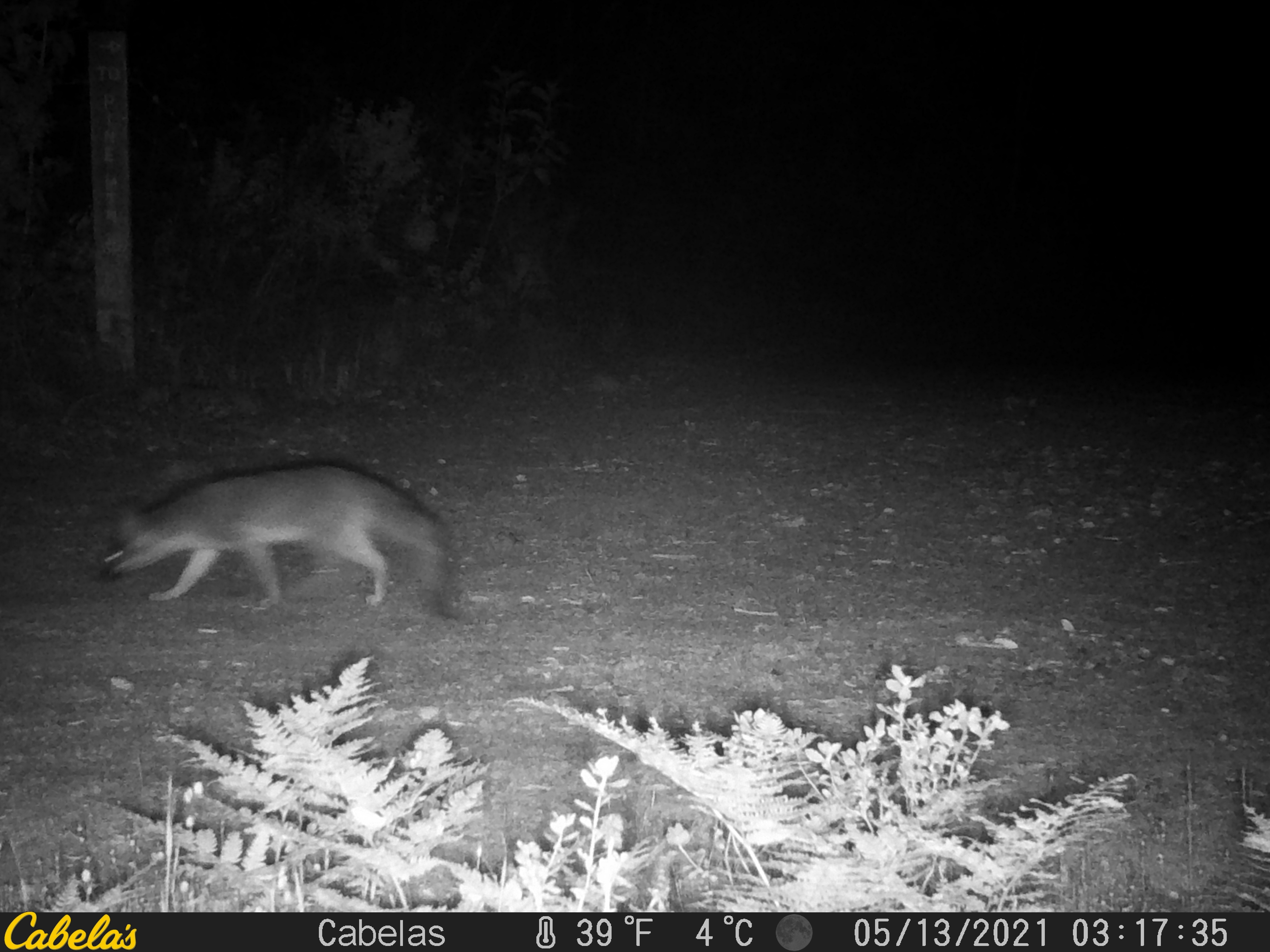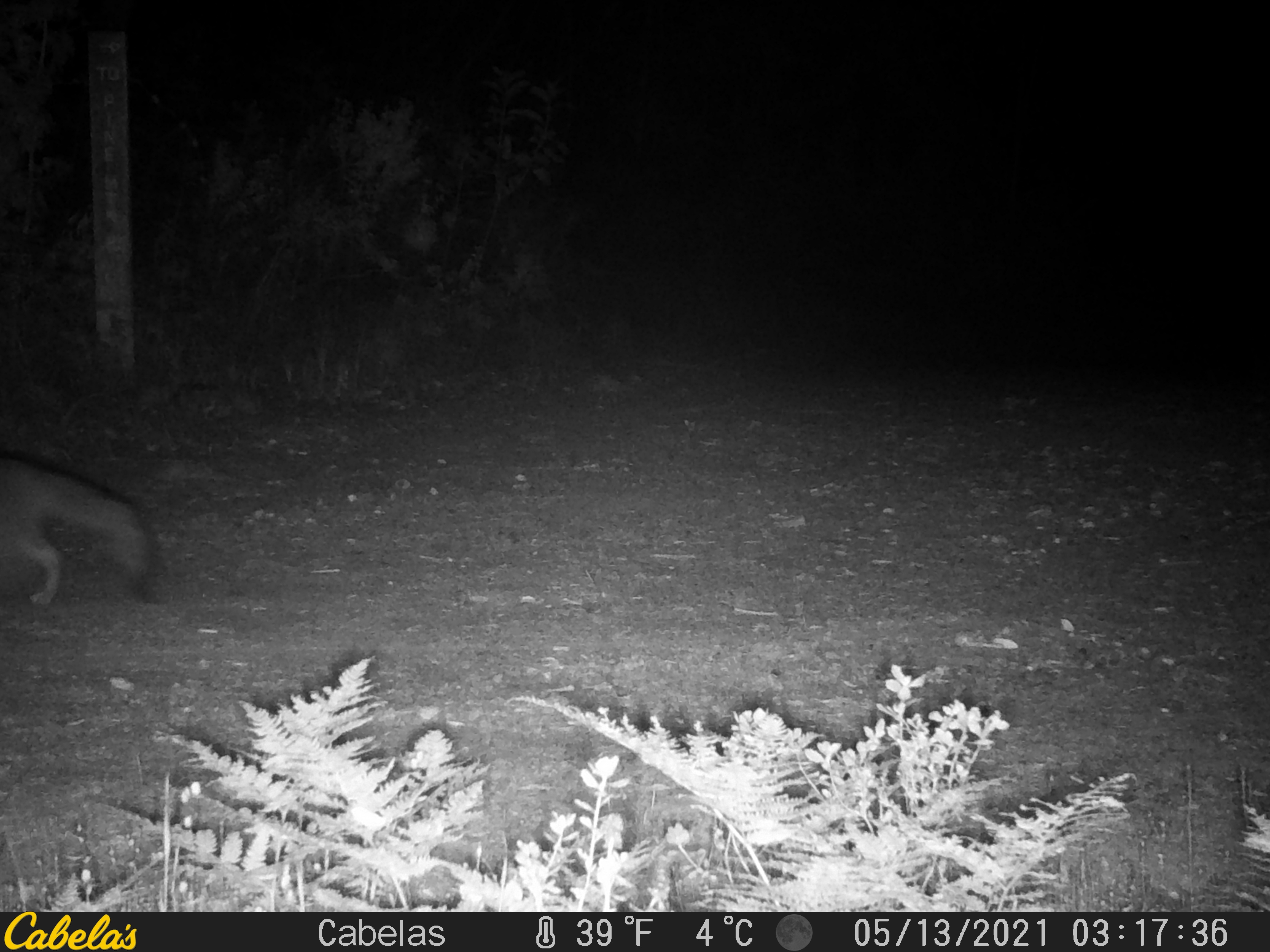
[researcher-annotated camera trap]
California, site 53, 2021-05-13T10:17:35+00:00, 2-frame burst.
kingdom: Animalia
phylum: Chordata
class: Mammalia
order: Carnivora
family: Canidae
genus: Urocyon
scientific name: Urocyon cinereoargenteus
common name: gray fox